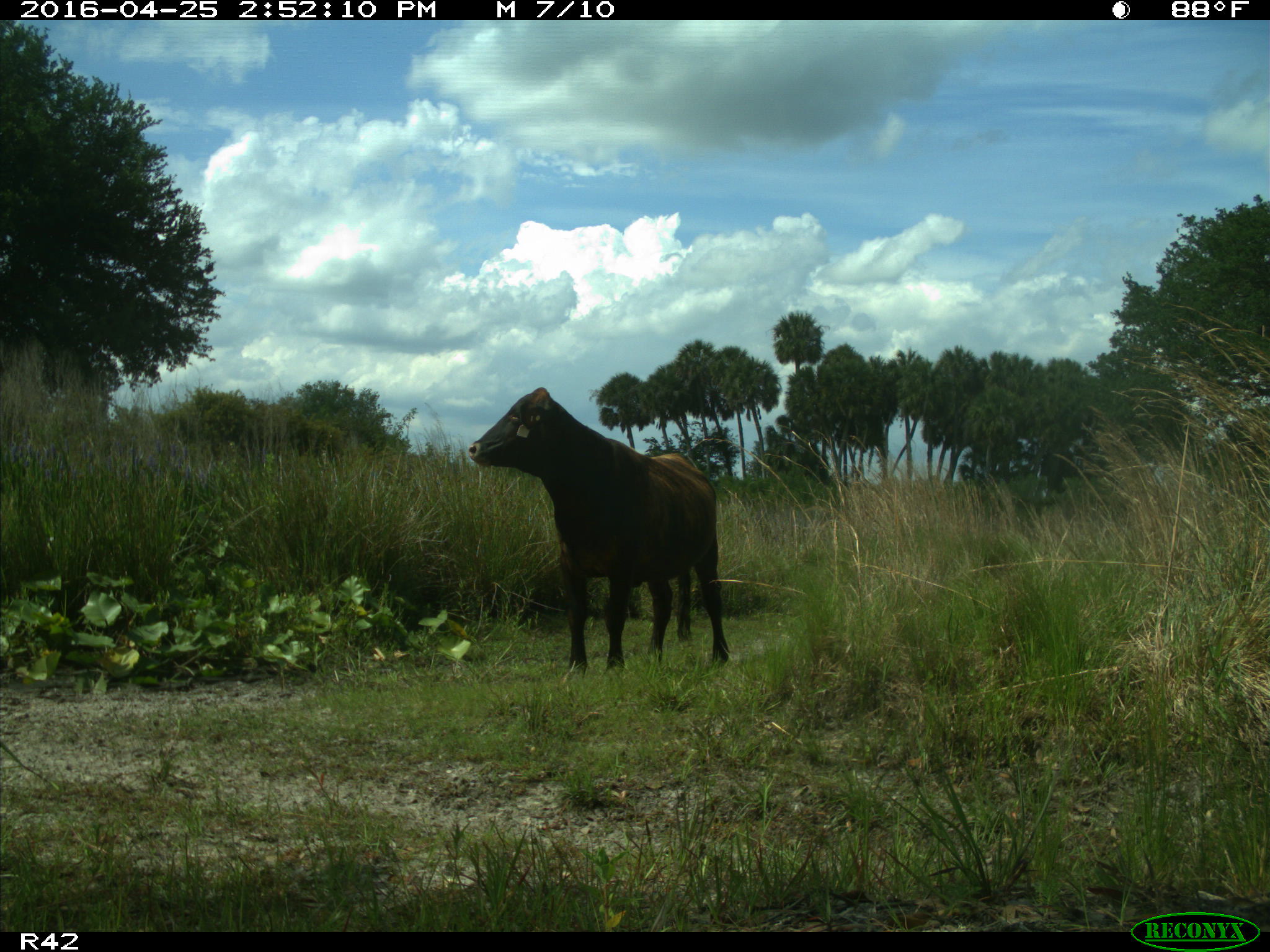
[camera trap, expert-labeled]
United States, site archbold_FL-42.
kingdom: Animalia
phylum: Chordata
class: Mammalia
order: Artiodactyla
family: Bovidae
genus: Bos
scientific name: Bos taurus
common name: domestic cow